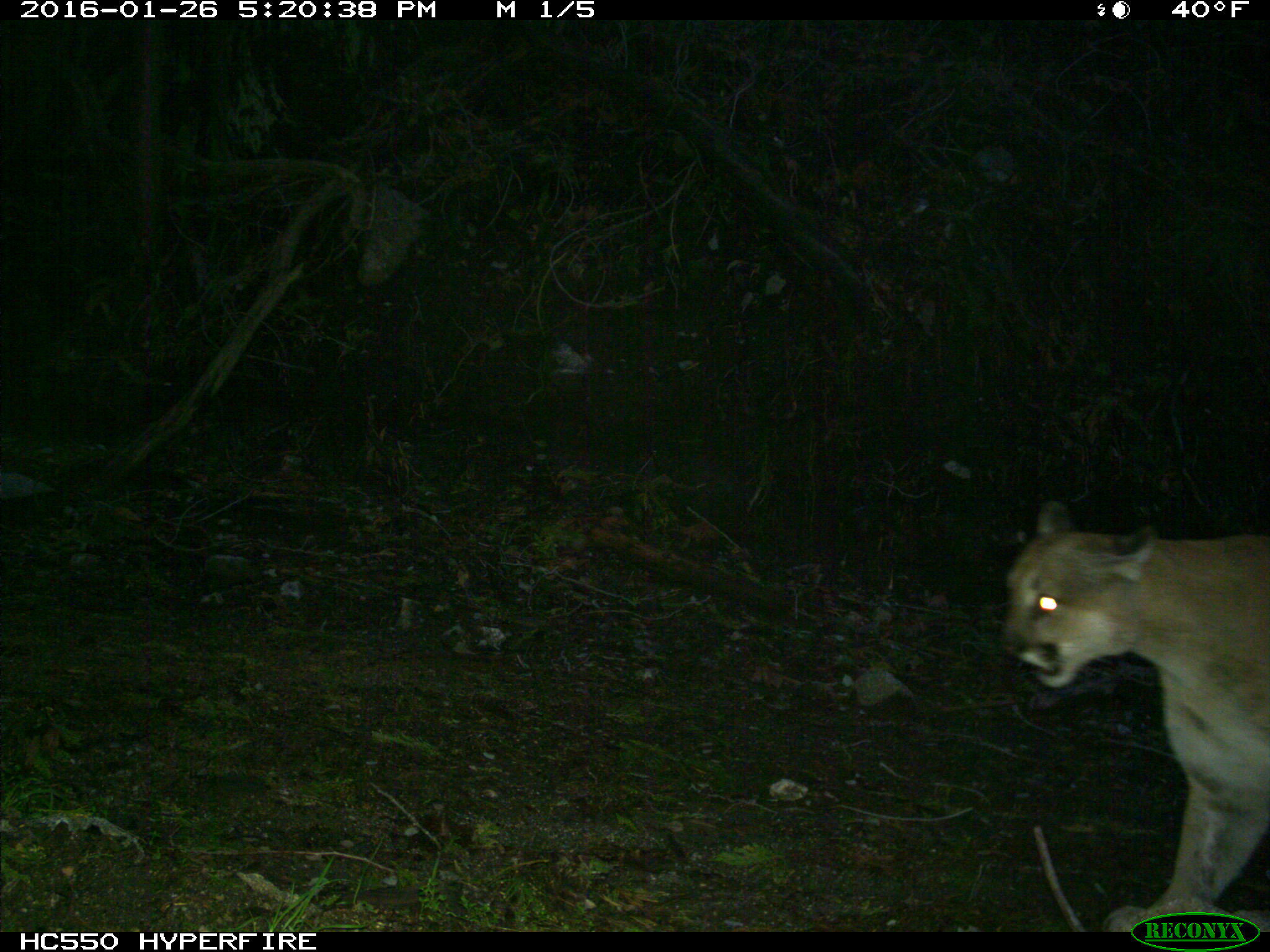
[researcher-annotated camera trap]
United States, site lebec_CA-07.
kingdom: Animalia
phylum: Chordata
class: Mammalia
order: Carnivora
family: Felidae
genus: Puma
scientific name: Puma concolor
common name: mountain lion